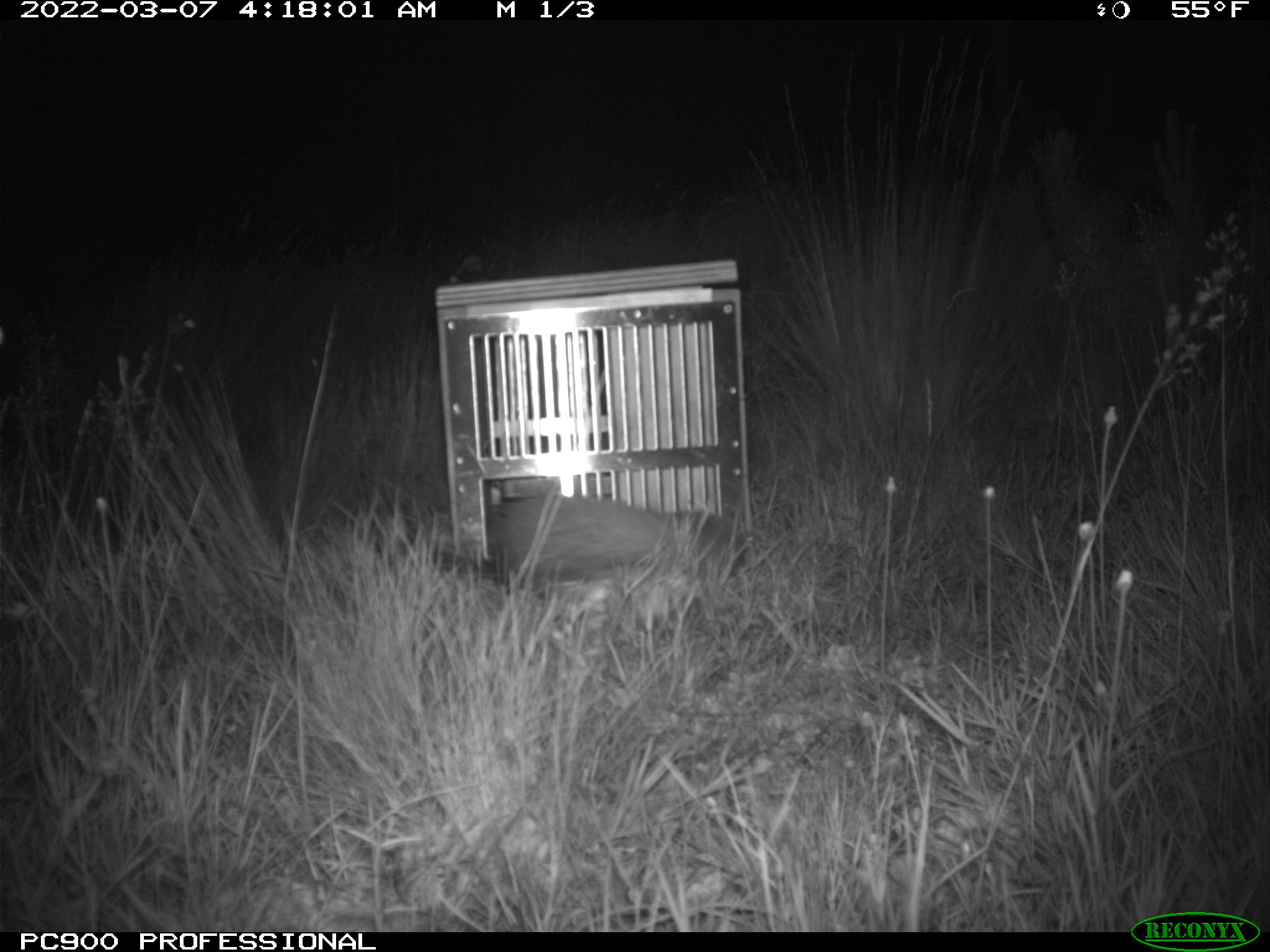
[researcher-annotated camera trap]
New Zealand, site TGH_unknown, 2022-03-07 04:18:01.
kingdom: Animalia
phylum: Chordata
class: Mammalia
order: Carnivora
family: Mustelidae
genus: Mustela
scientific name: Mustela furo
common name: ferret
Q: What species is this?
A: Ferret (Mustela furo).